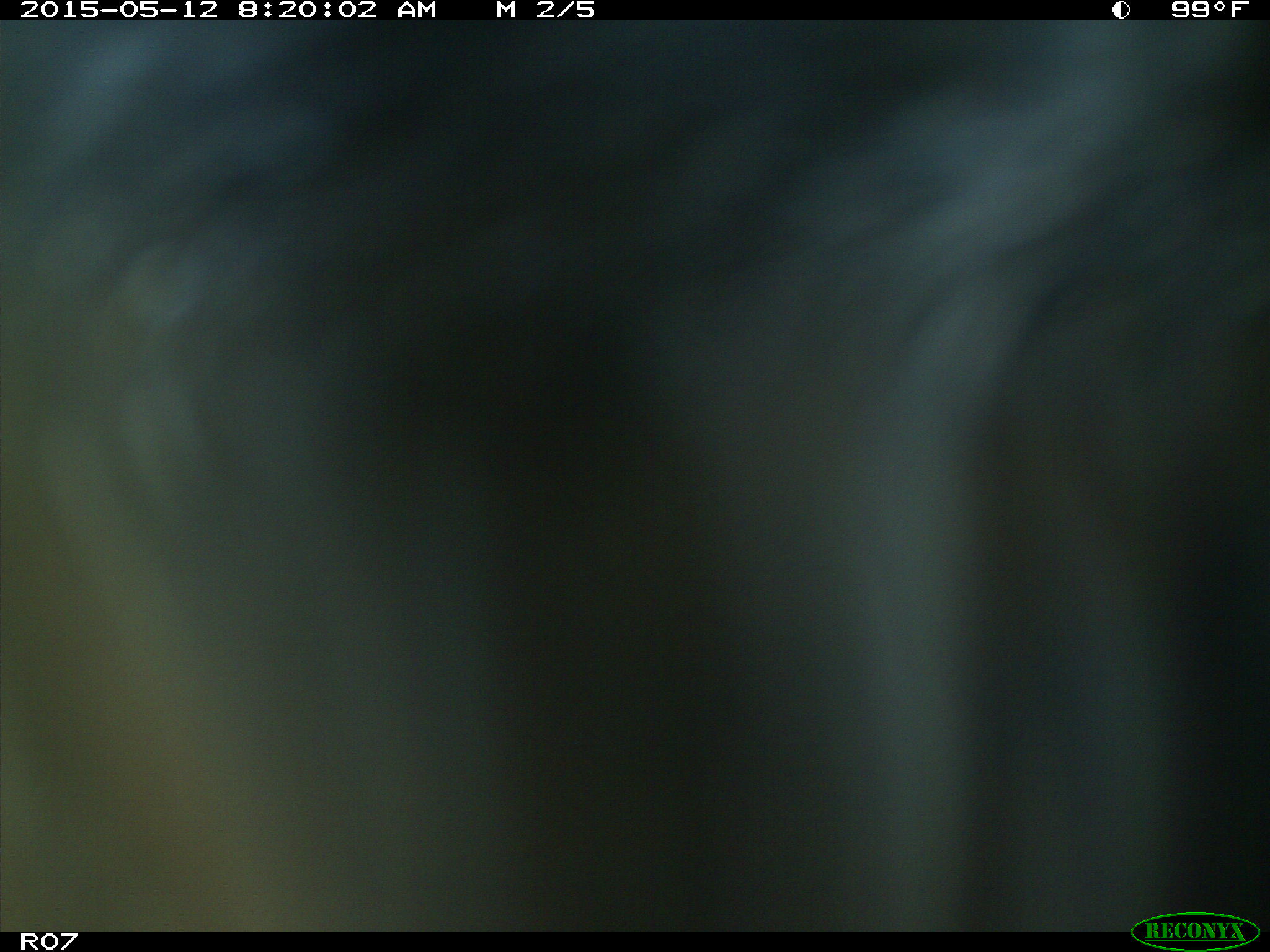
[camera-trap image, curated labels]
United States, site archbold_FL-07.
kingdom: Animalia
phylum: Chordata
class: Mammalia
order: Artiodactyla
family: Bovidae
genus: Bos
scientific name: Bos taurus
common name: domestic cow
Bos taurus (domestic cow).